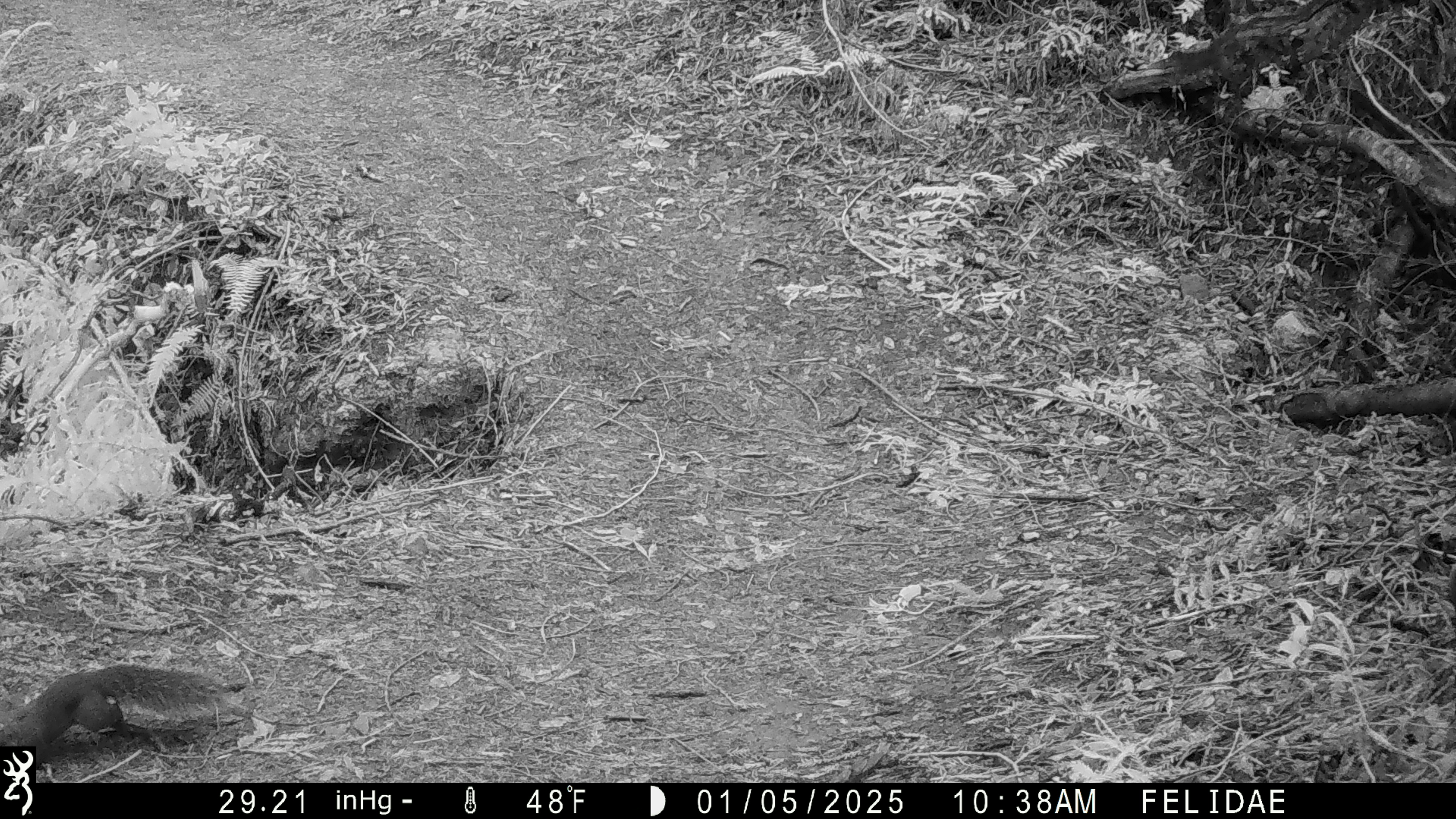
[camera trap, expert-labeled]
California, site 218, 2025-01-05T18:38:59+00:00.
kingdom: Animalia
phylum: Chordata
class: Mammalia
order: Rodentia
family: Sciuridae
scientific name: Sciuridae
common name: squirrel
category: unknown squirrel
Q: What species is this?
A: Unknown squirrel (squirrel) (Sciuridae).